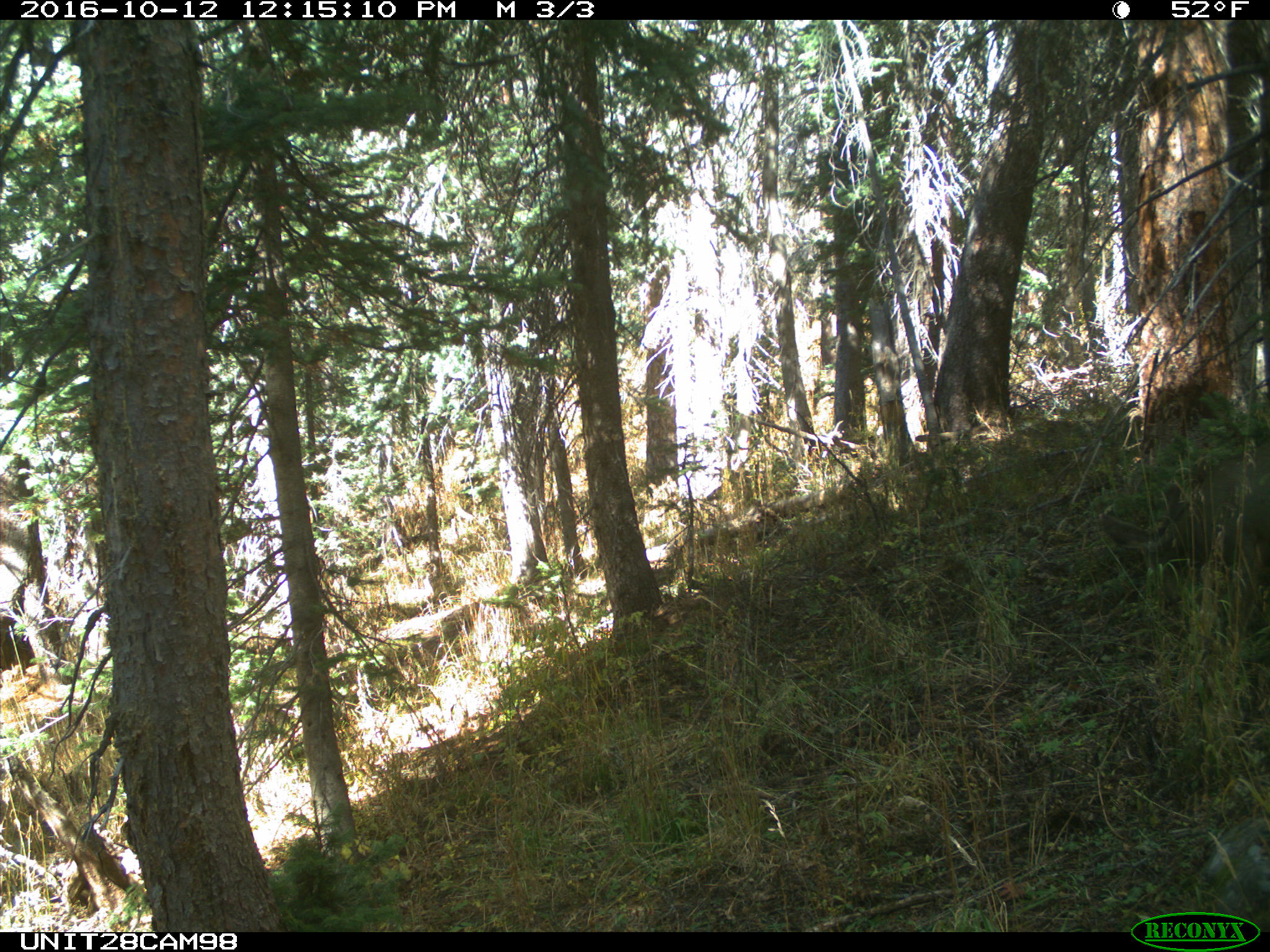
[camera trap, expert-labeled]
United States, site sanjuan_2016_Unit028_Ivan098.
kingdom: Animalia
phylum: Chordata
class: Mammalia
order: Artiodactyla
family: Cervidae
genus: Odocoileus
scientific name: Odocoileus hemionus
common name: mule deer